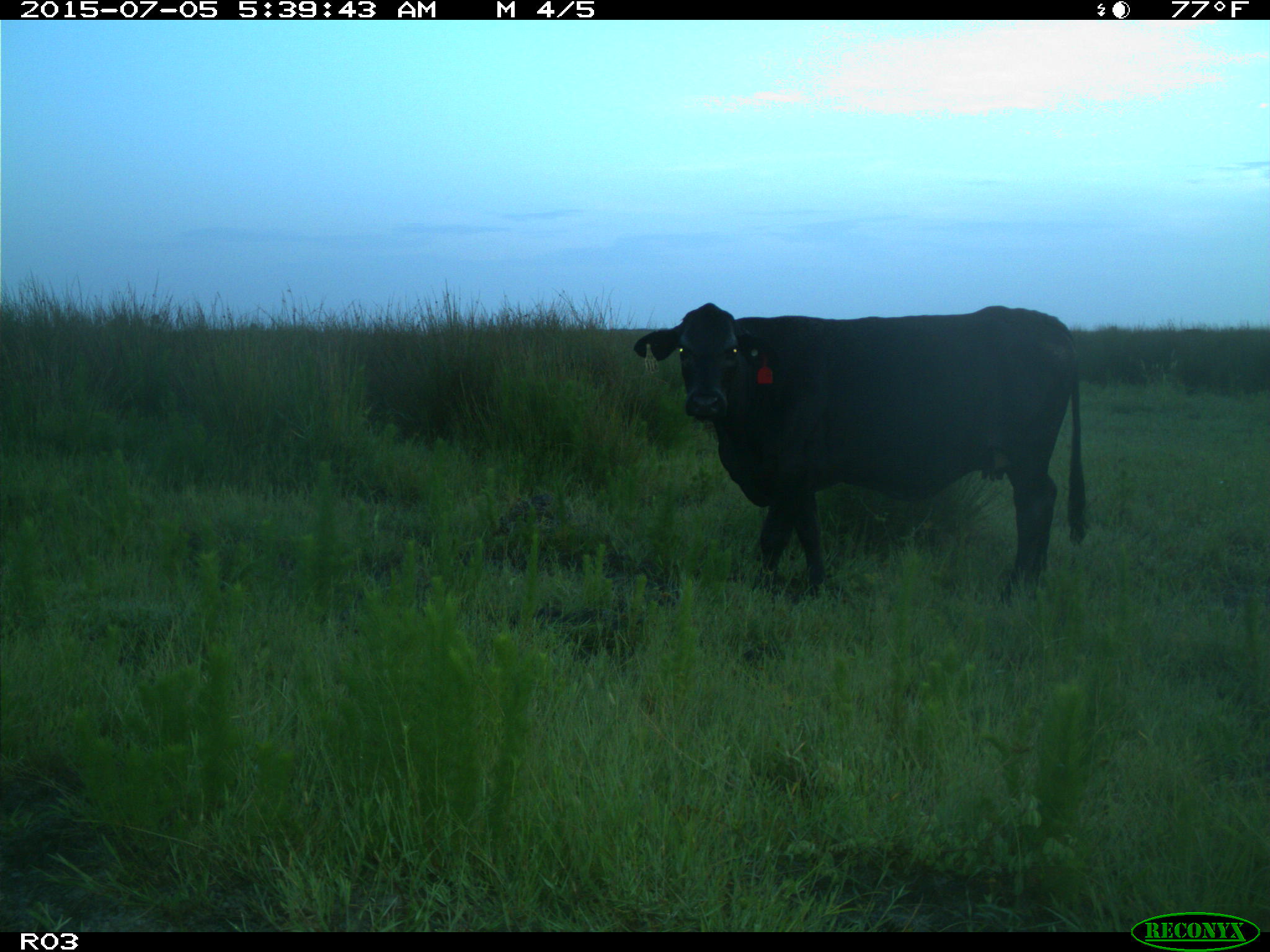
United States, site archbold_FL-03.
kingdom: Animalia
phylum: Chordata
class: Mammalia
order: Artiodactyla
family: Bovidae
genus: Bos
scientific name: Bos taurus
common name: domestic cow